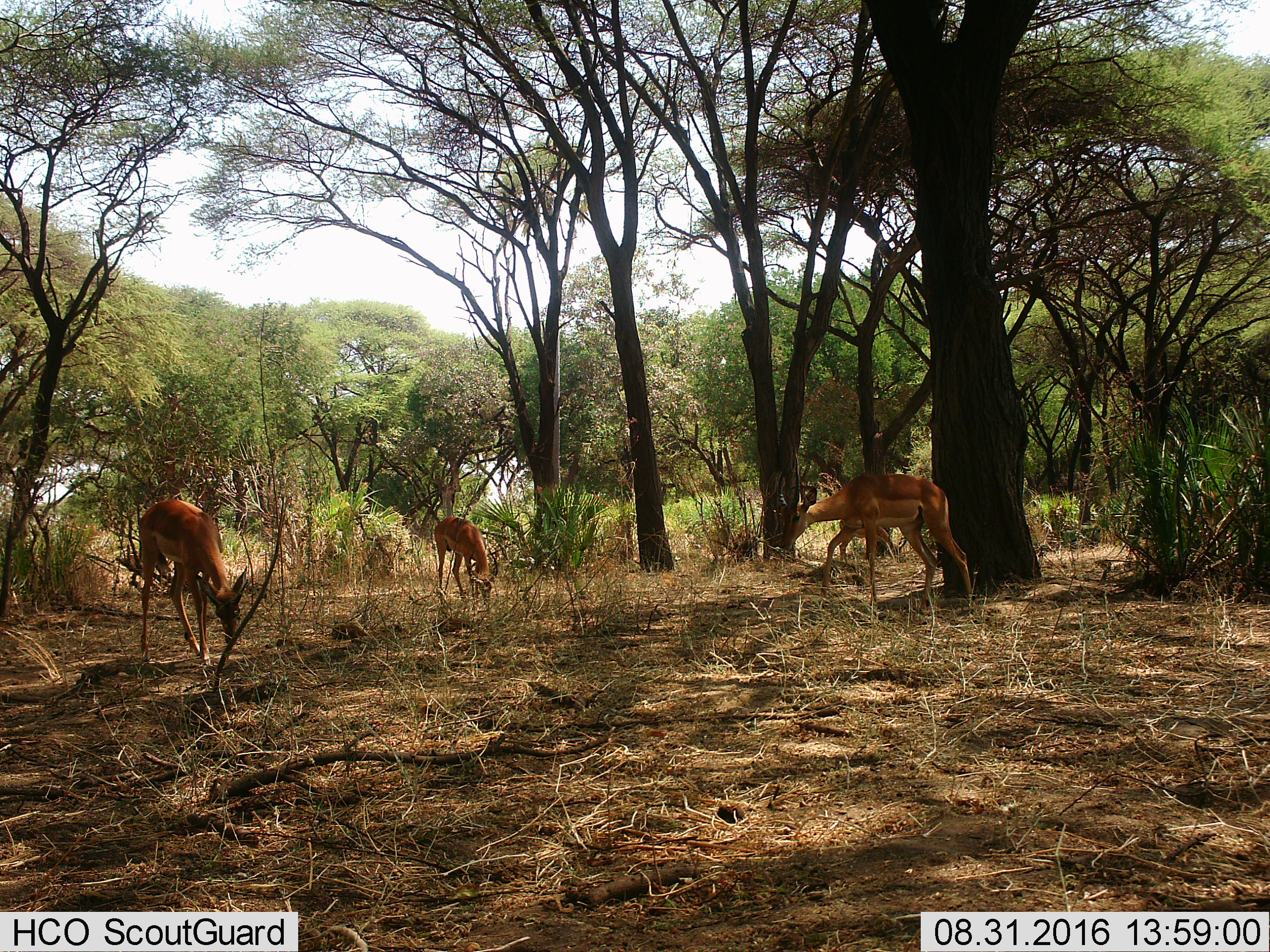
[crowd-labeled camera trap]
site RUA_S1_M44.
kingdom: Animalia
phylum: Chordata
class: Mammalia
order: Artiodactyla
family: Bovidae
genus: Aepyceros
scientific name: Aepyceros melampus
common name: impala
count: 3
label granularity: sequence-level